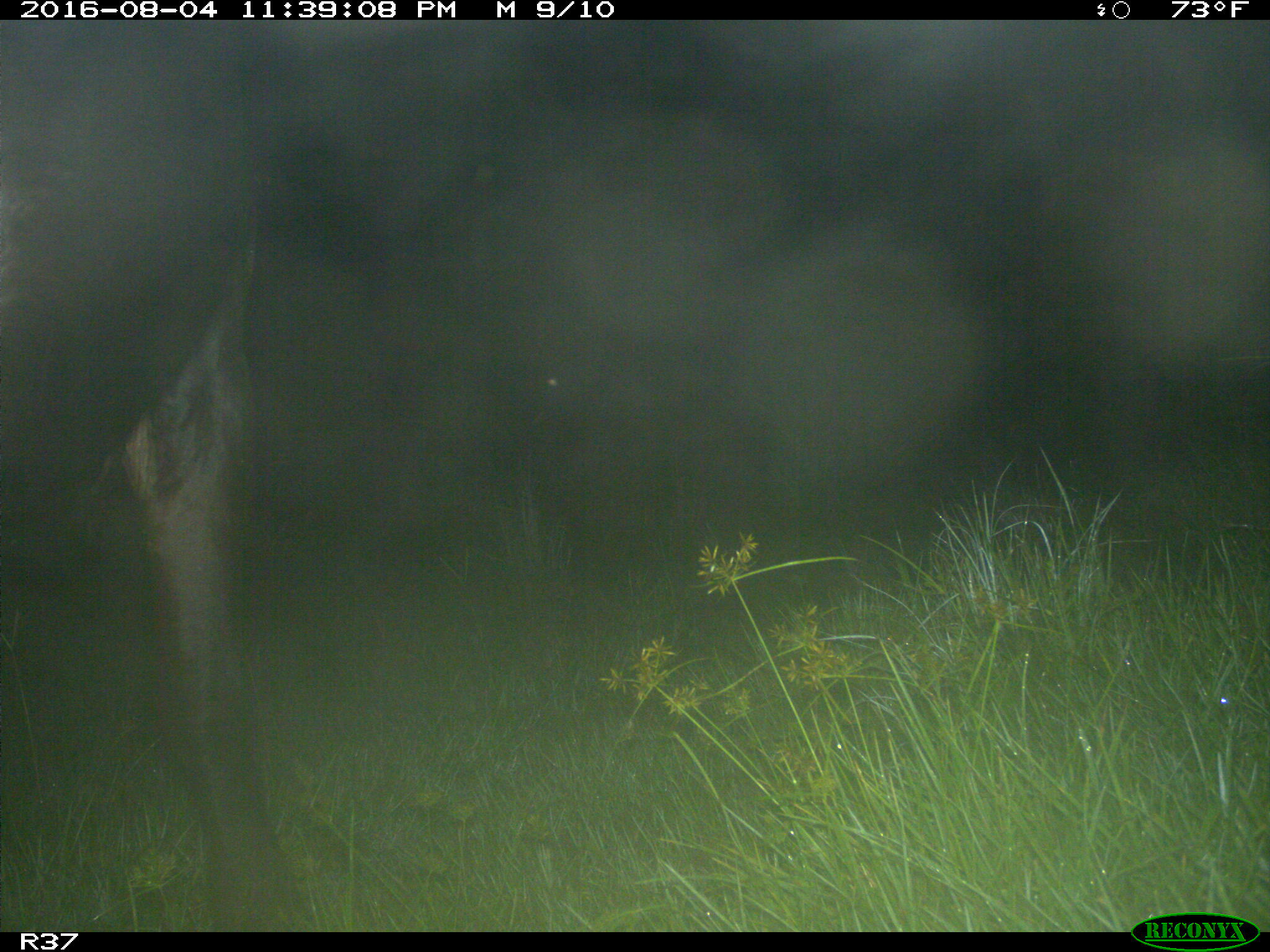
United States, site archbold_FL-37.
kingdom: Animalia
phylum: Chordata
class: Mammalia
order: Artiodactyla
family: Bovidae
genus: Bos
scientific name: Bos taurus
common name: domestic cow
Bos taurus (domestic cow).